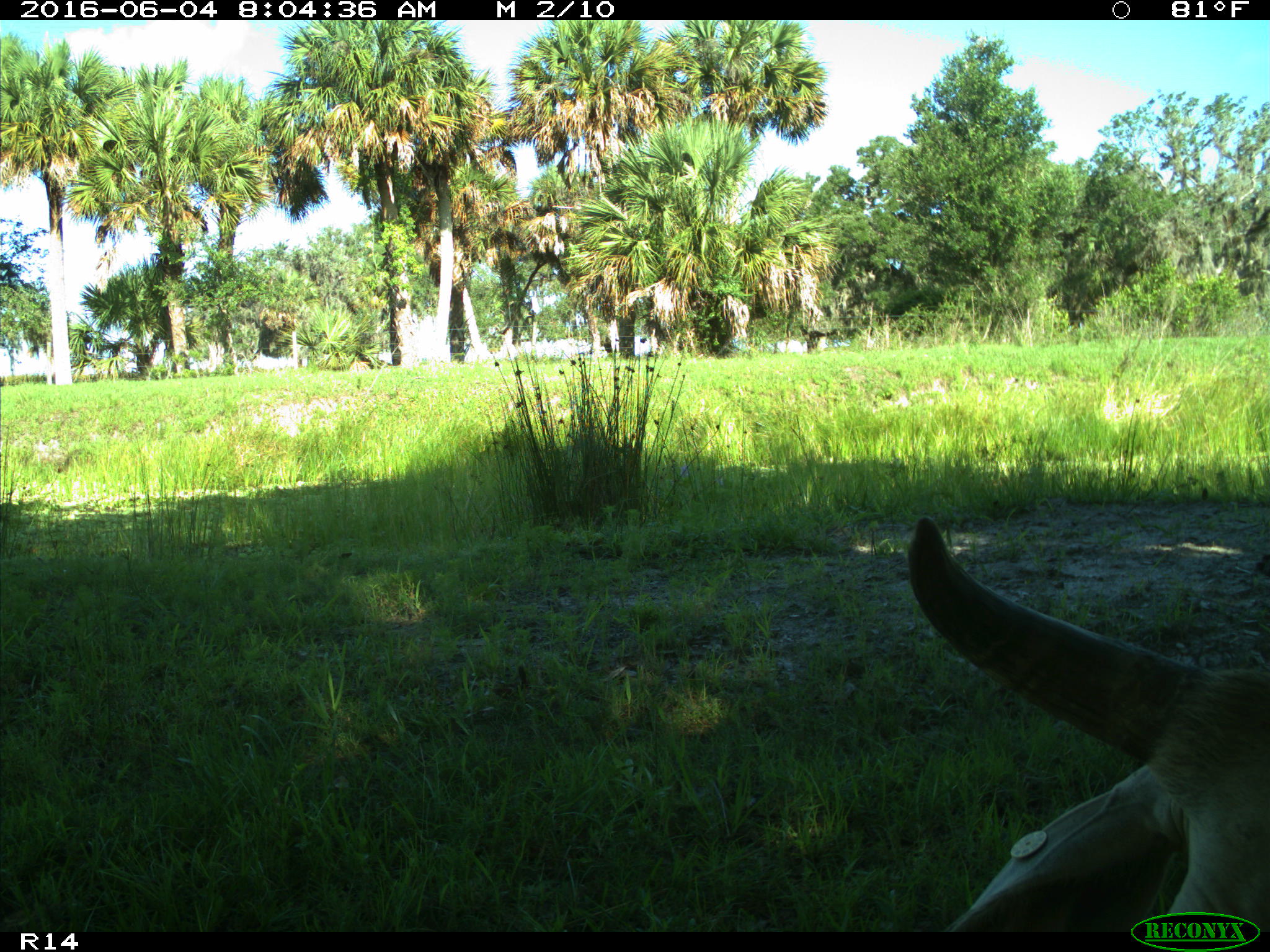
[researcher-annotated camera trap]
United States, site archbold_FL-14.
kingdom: Animalia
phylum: Chordata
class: Mammalia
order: Artiodactyla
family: Bovidae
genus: Bos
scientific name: Bos taurus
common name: domestic cow